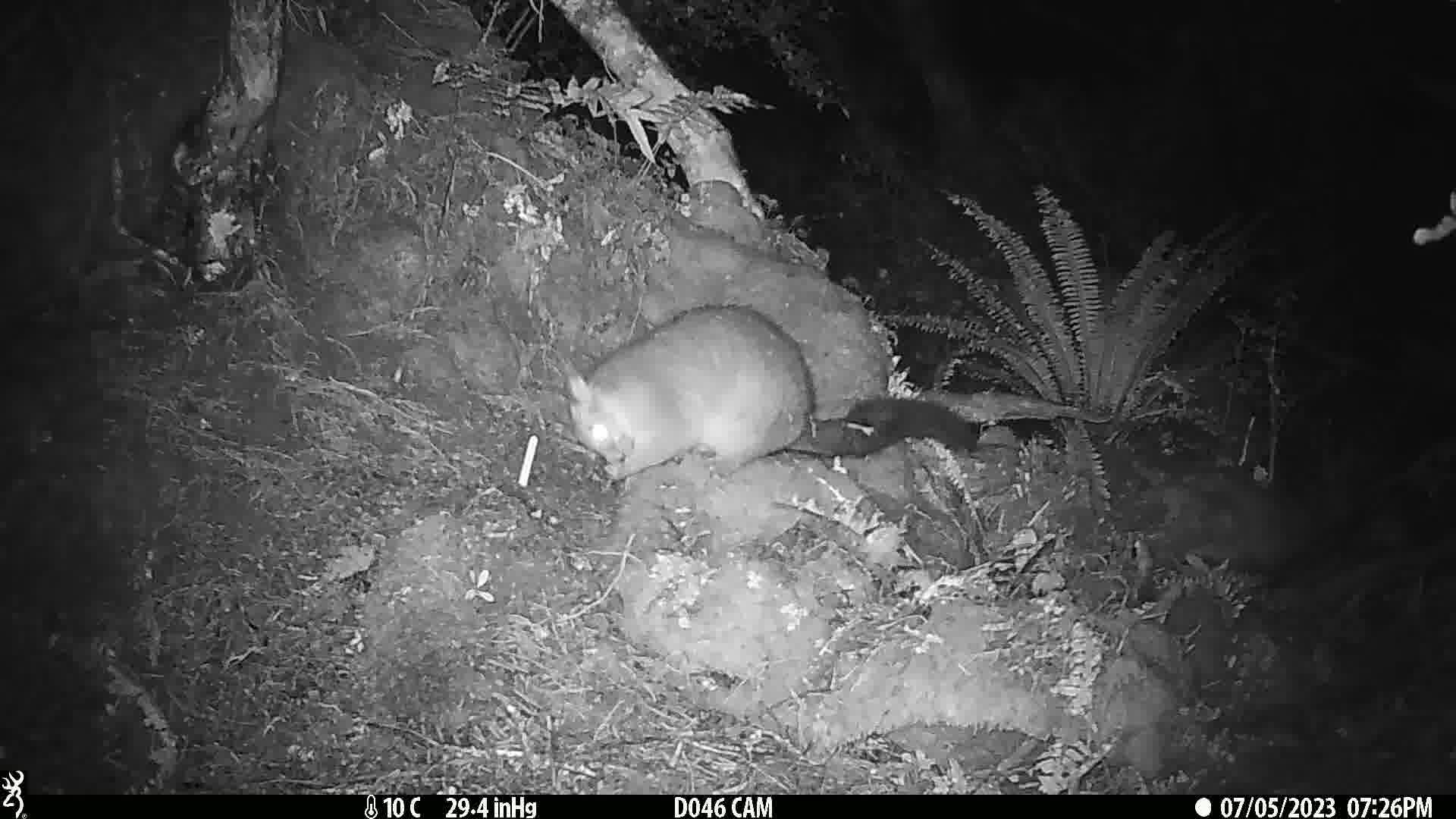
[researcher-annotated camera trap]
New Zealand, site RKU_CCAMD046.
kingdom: Animalia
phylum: Chordata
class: Mammalia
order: Diprotodontia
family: Phalangeridae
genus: Trichosurus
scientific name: Trichosurus vulpecula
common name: common brushtail possum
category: possum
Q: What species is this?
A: Possum (common brushtail possum) (Trichosurus vulpecula).